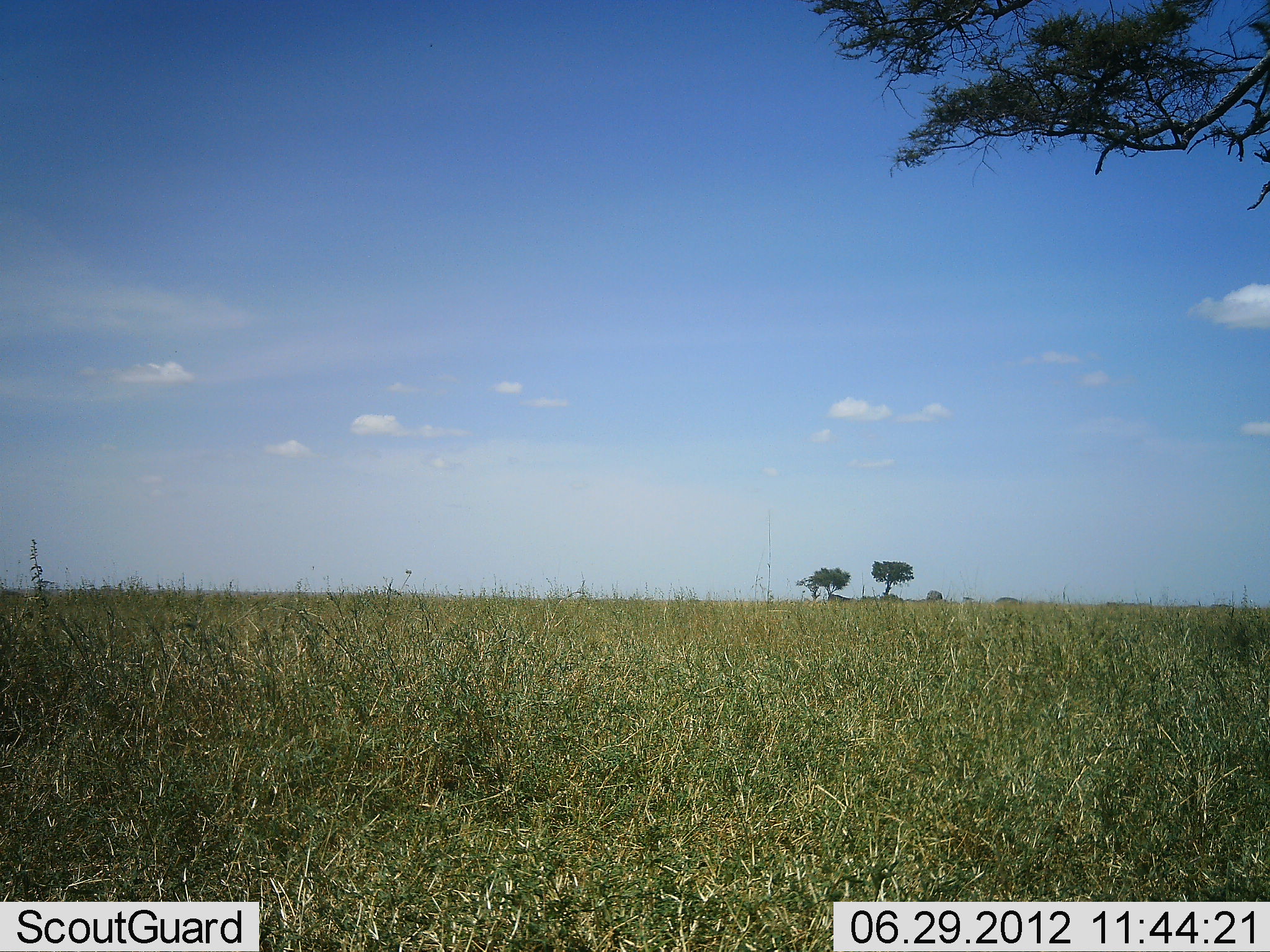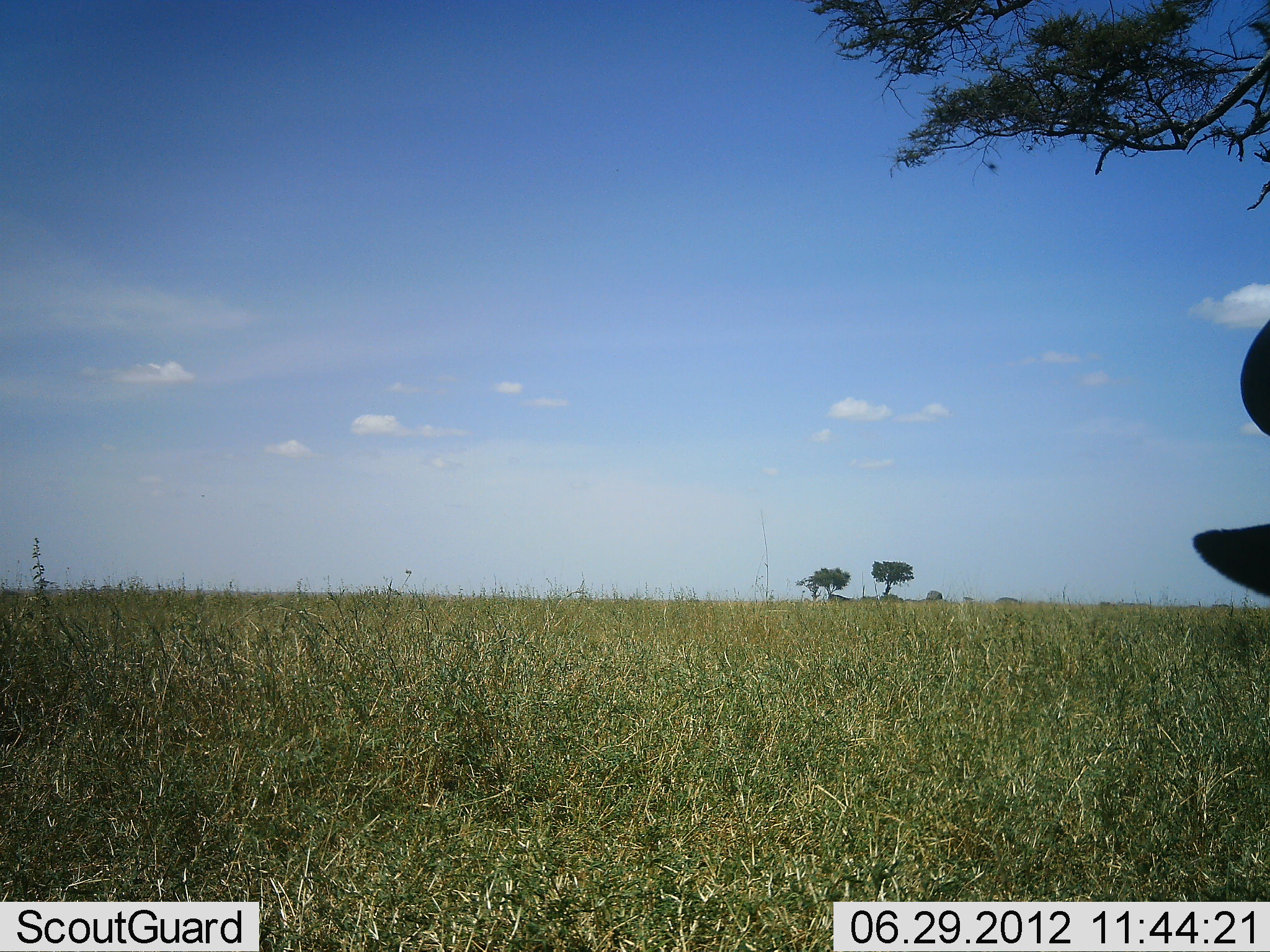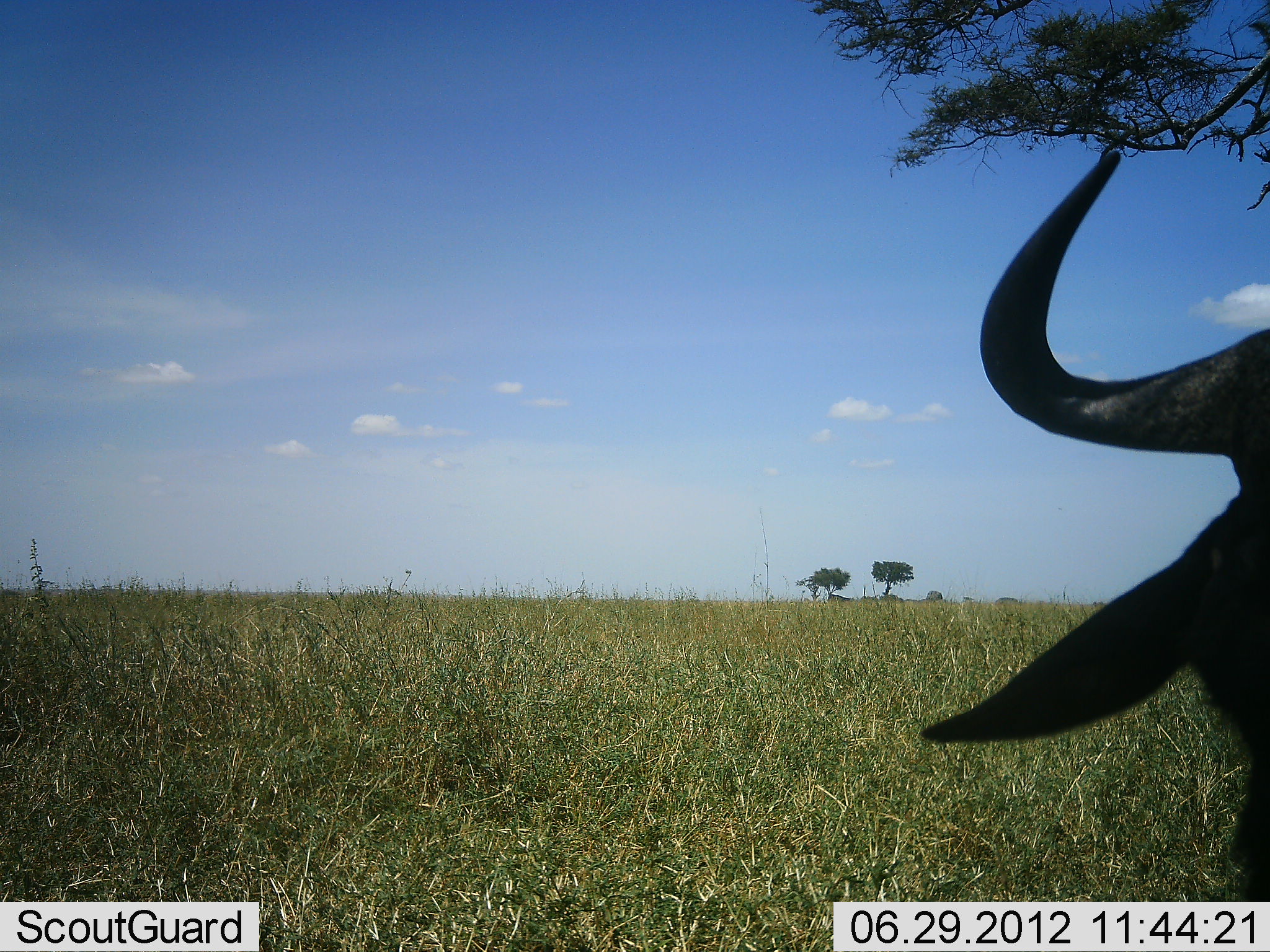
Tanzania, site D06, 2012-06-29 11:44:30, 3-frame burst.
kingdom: Animalia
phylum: Chordata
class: Mammalia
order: Artiodactyla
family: Bovidae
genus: Connochaetes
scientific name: Connochaetes taurinus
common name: blue wildebeest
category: wildebeest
Wildebeest (blue wildebeest) (Connochaetes taurinus), count 1. Behavior (volunteer vote fractions): standing 50%, resting 10%, moving 30%, interacting 0%. Young present (vote fraction): 0%. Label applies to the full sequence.